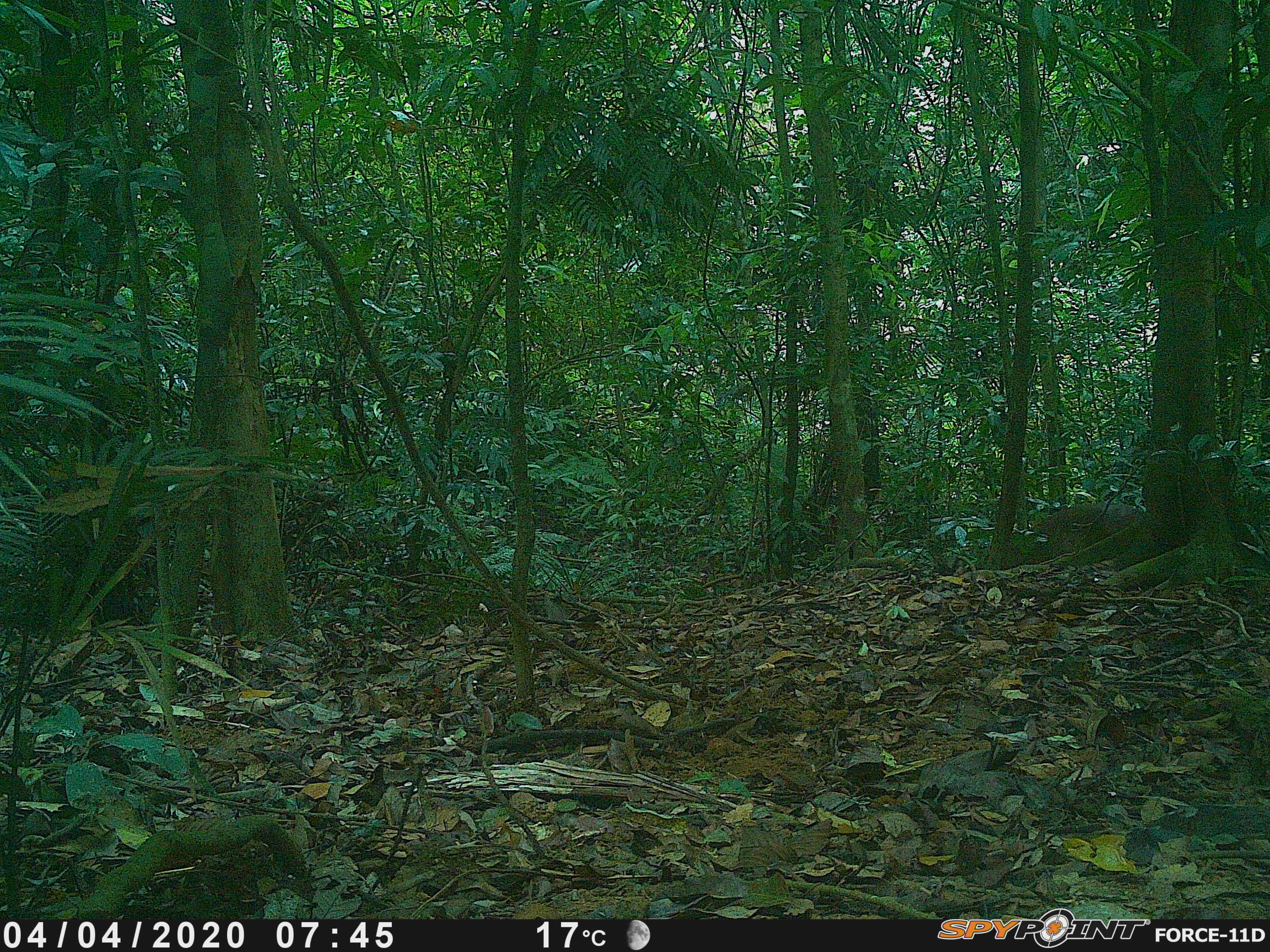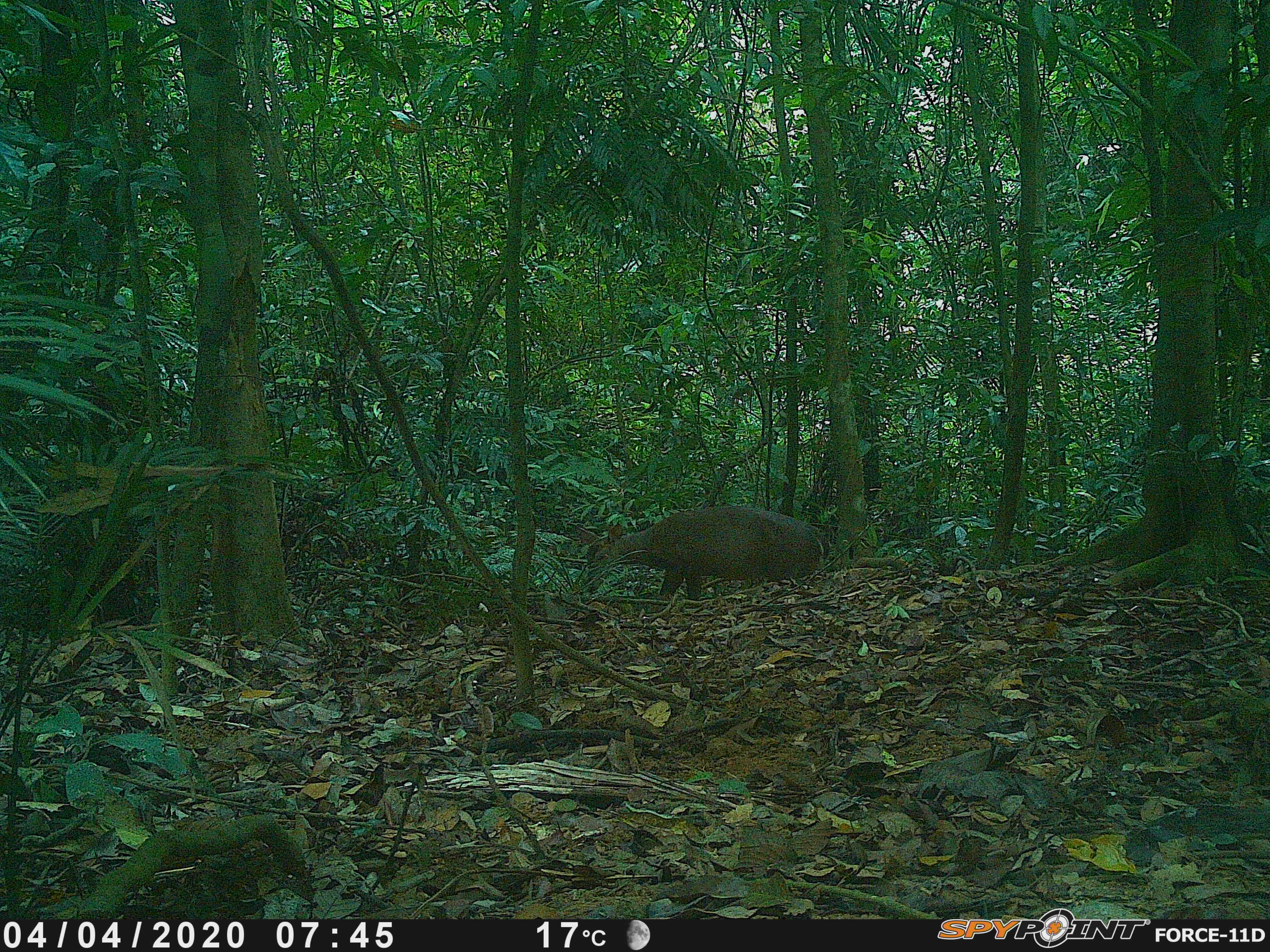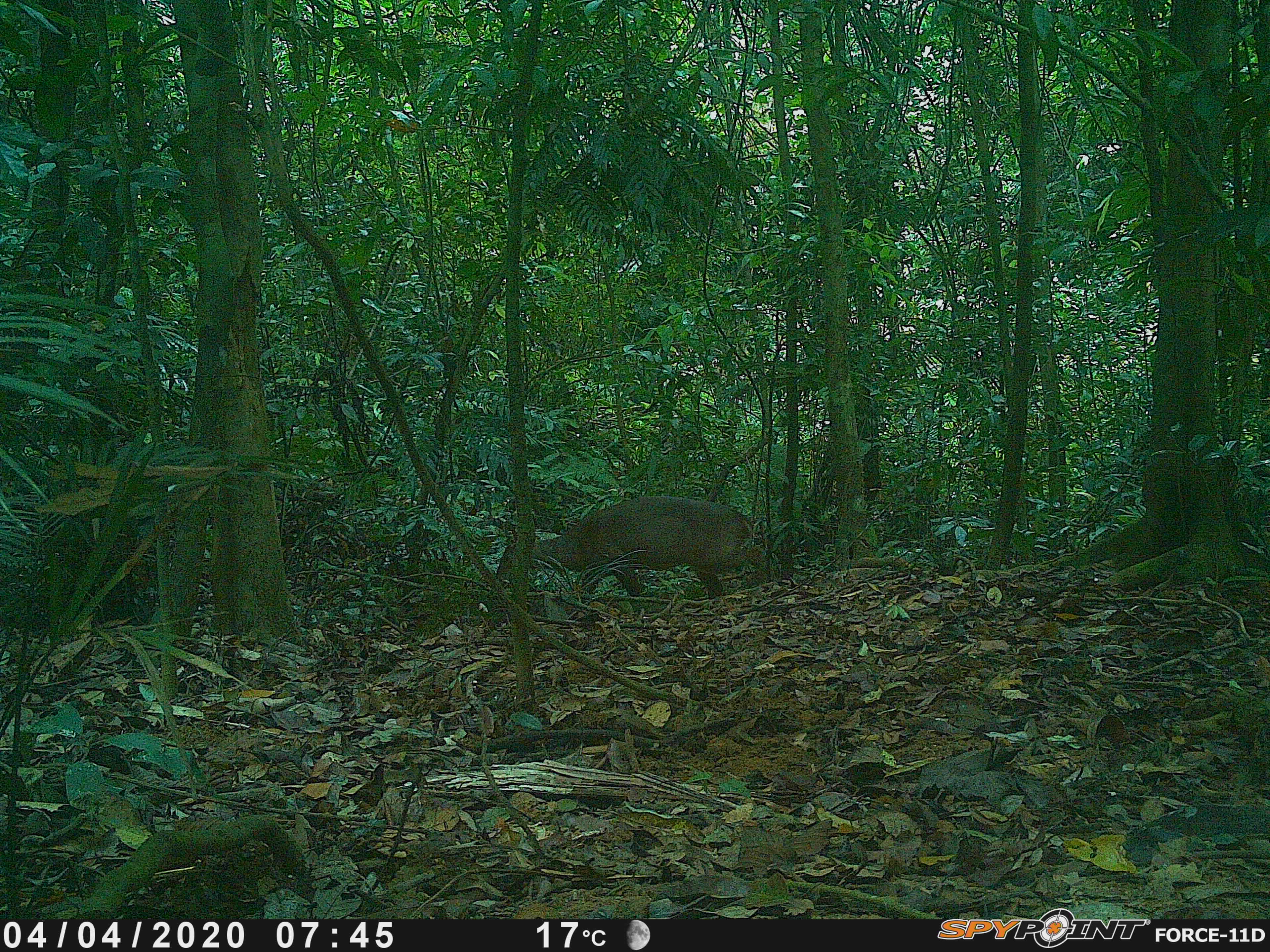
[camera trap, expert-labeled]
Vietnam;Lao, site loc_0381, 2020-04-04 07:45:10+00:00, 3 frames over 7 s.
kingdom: Animalia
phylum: Chordata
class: Mammalia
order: Artiodactyla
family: Cervidae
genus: Muntiacus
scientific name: Muntiacus vuquangensis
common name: large-antlered muntjac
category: large antlered muntjac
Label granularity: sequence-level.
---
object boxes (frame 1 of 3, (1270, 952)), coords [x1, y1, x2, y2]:
large antlered muntjac: [1032, 503, 1141, 536]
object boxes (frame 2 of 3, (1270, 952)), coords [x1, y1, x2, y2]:
large antlered muntjac: [574, 505, 830, 601]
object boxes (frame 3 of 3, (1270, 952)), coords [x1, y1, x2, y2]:
large antlered muntjac: [495, 495, 761, 599]